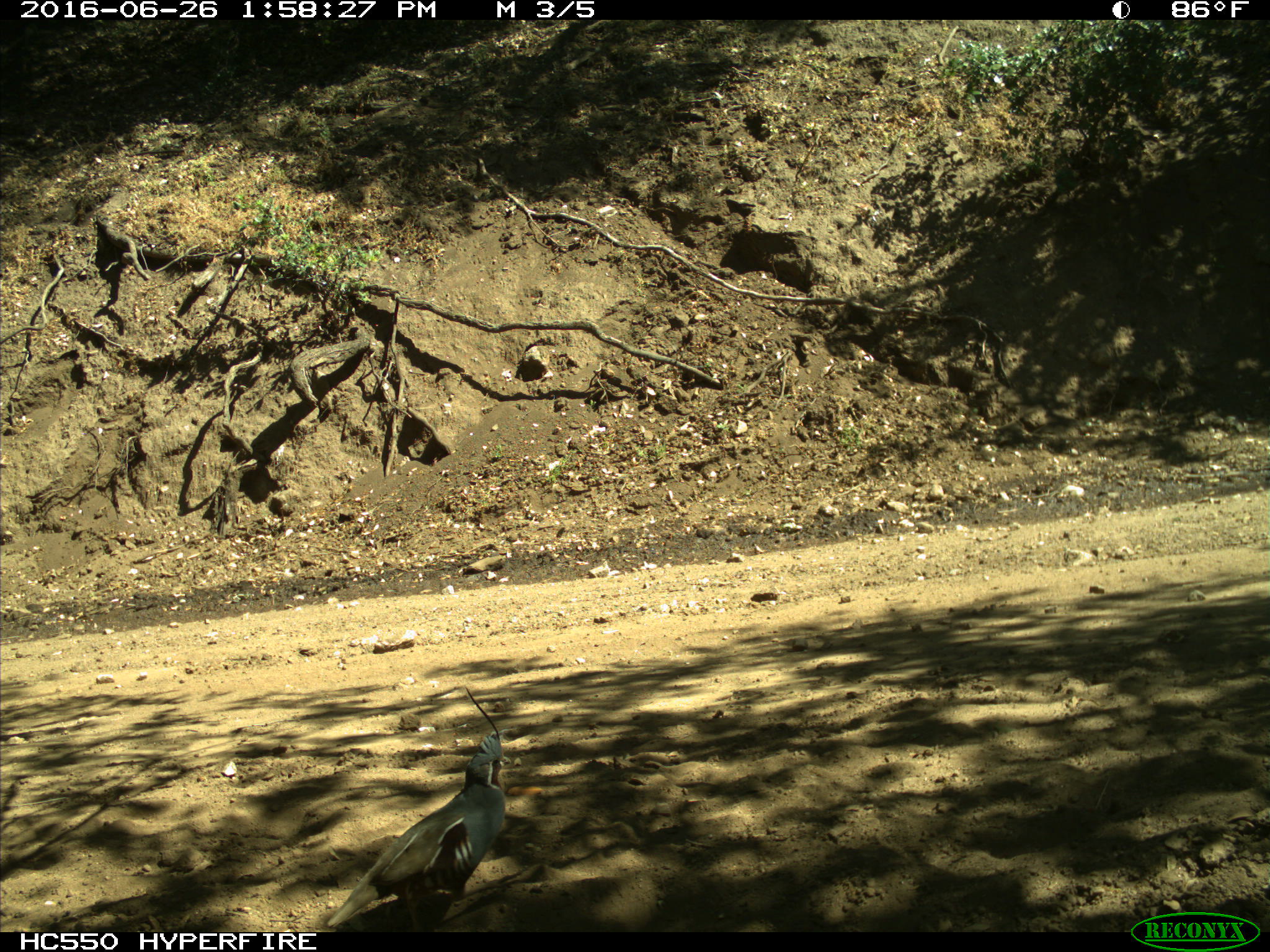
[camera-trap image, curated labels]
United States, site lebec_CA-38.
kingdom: Animalia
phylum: Chordata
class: Aves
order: Galliformes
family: Odontophoridae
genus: Callipepla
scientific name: Callipepla californica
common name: california quail